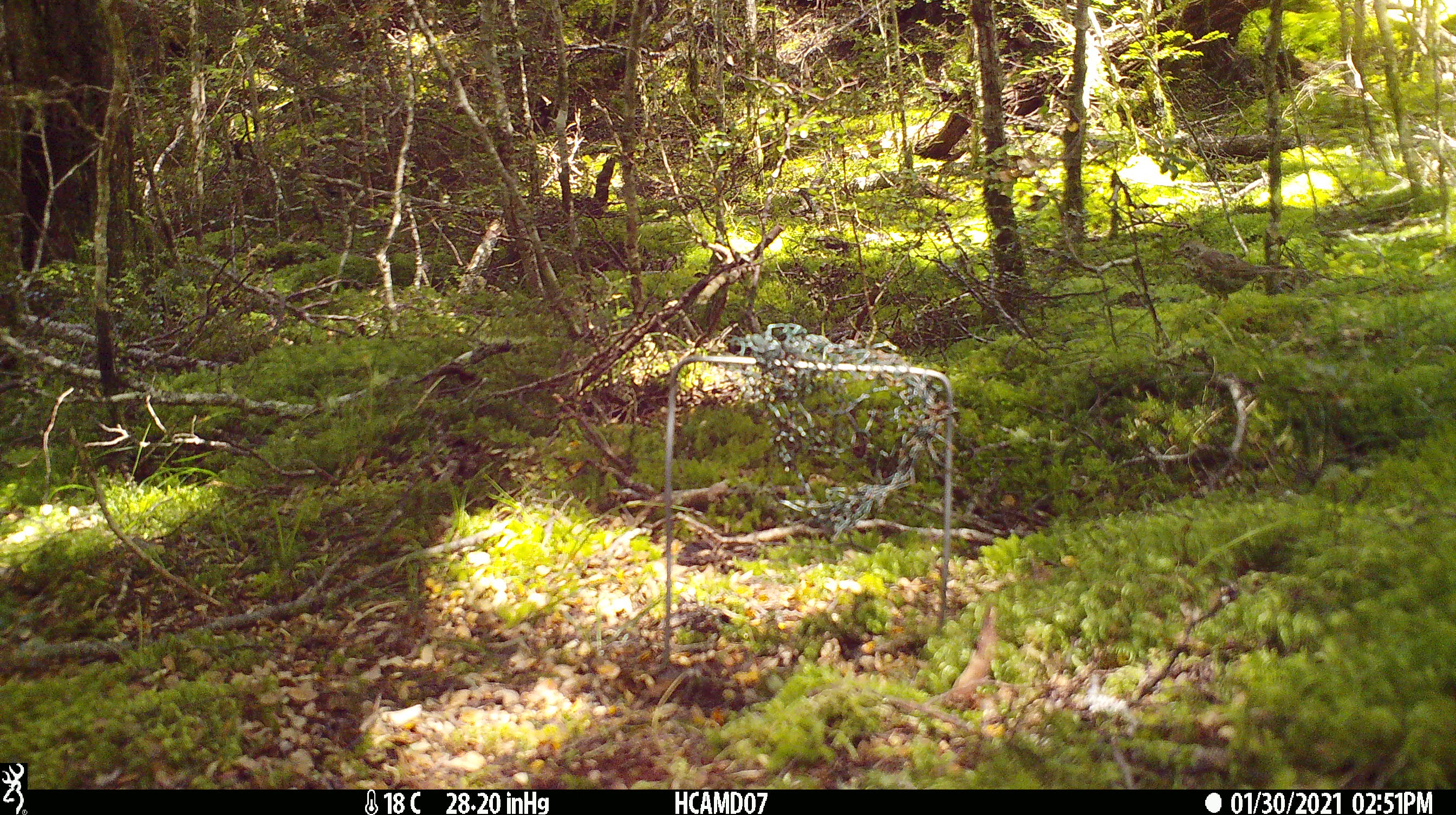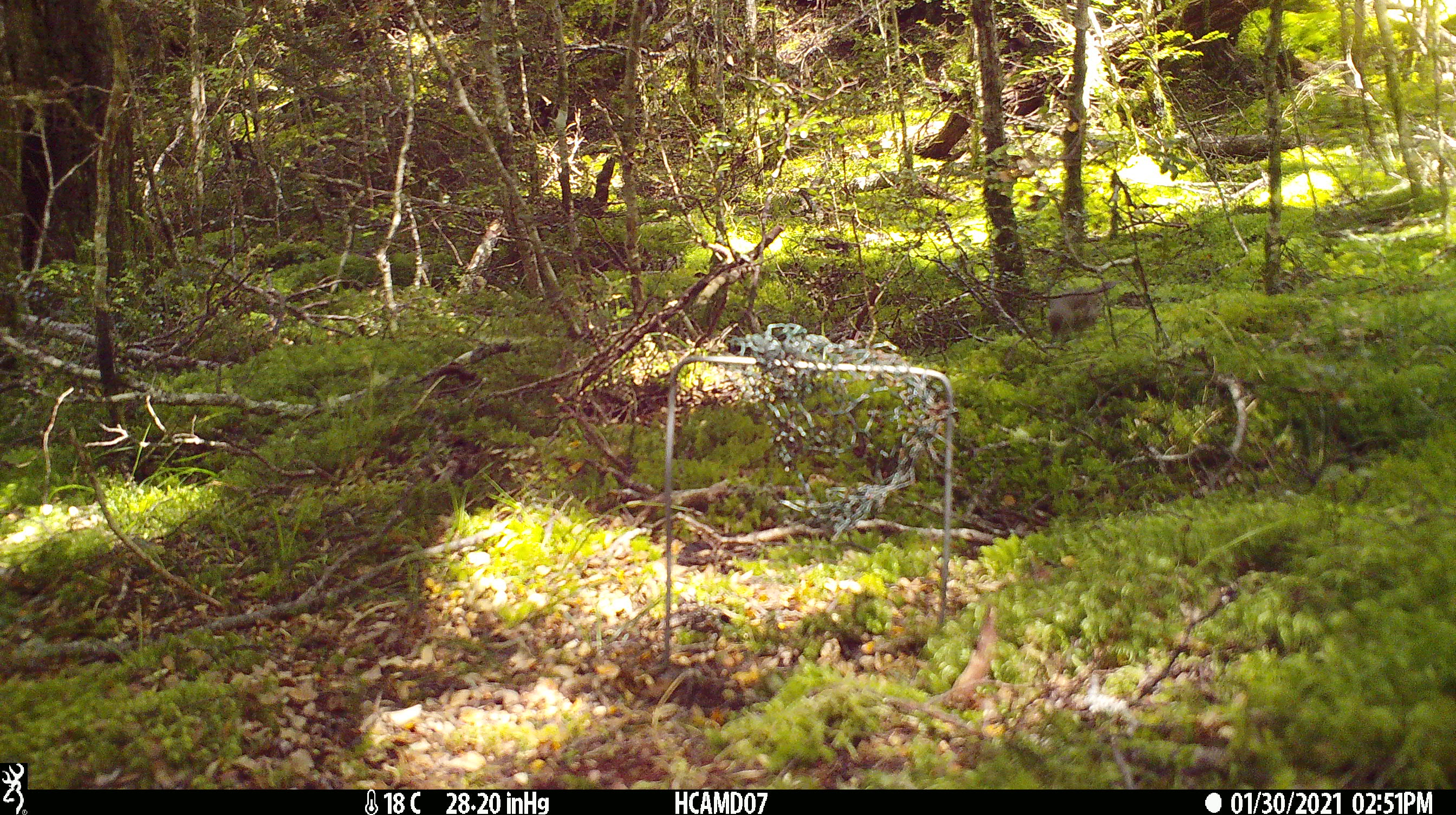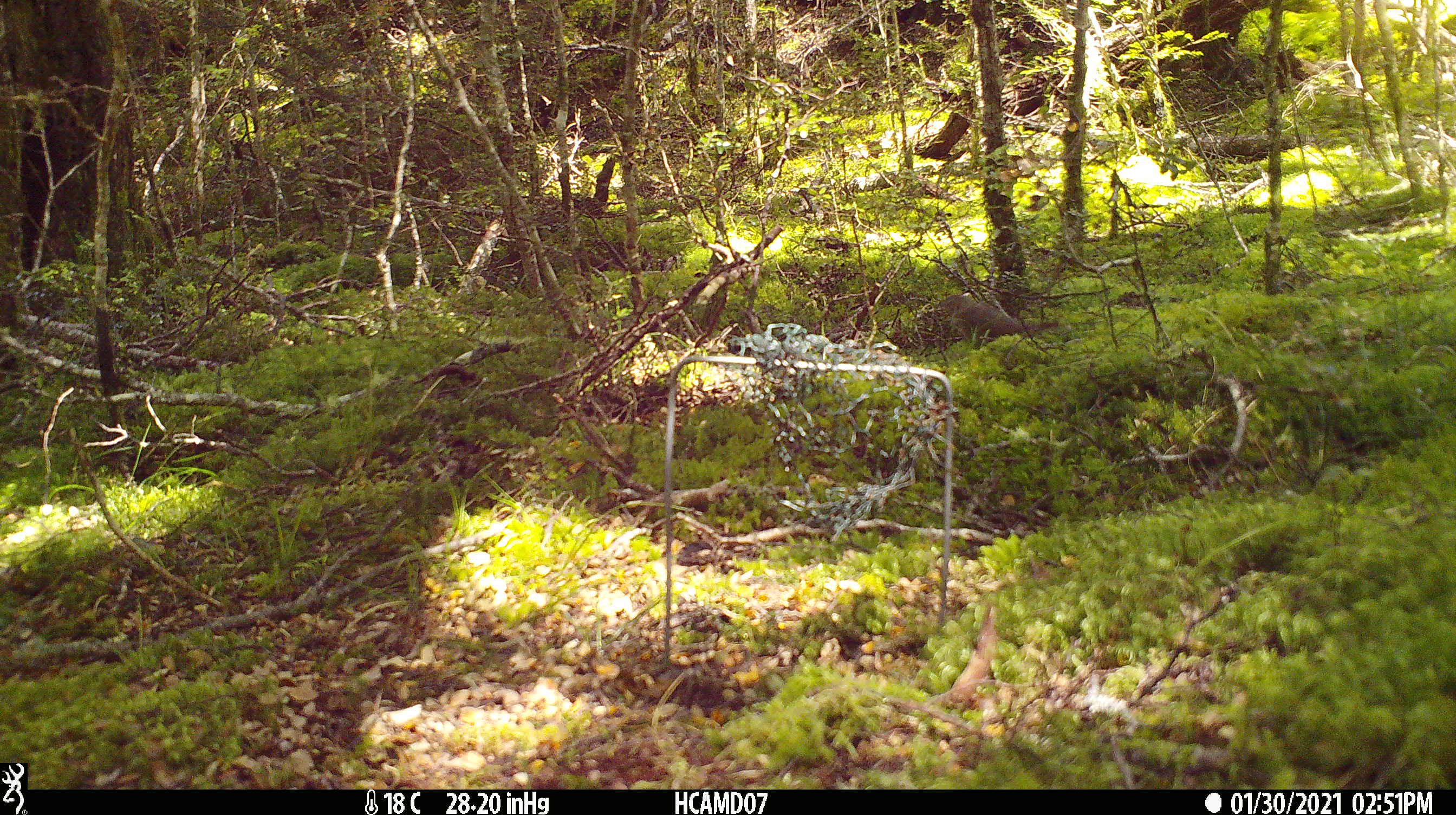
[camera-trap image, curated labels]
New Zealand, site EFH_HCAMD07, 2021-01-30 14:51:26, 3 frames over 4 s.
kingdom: Animalia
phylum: Chordata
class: Aves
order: Passeriformes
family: Turdidae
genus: Turdus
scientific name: Turdus philomelos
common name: song thrush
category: thrush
Thrush (song thrush) (Turdus philomelos).